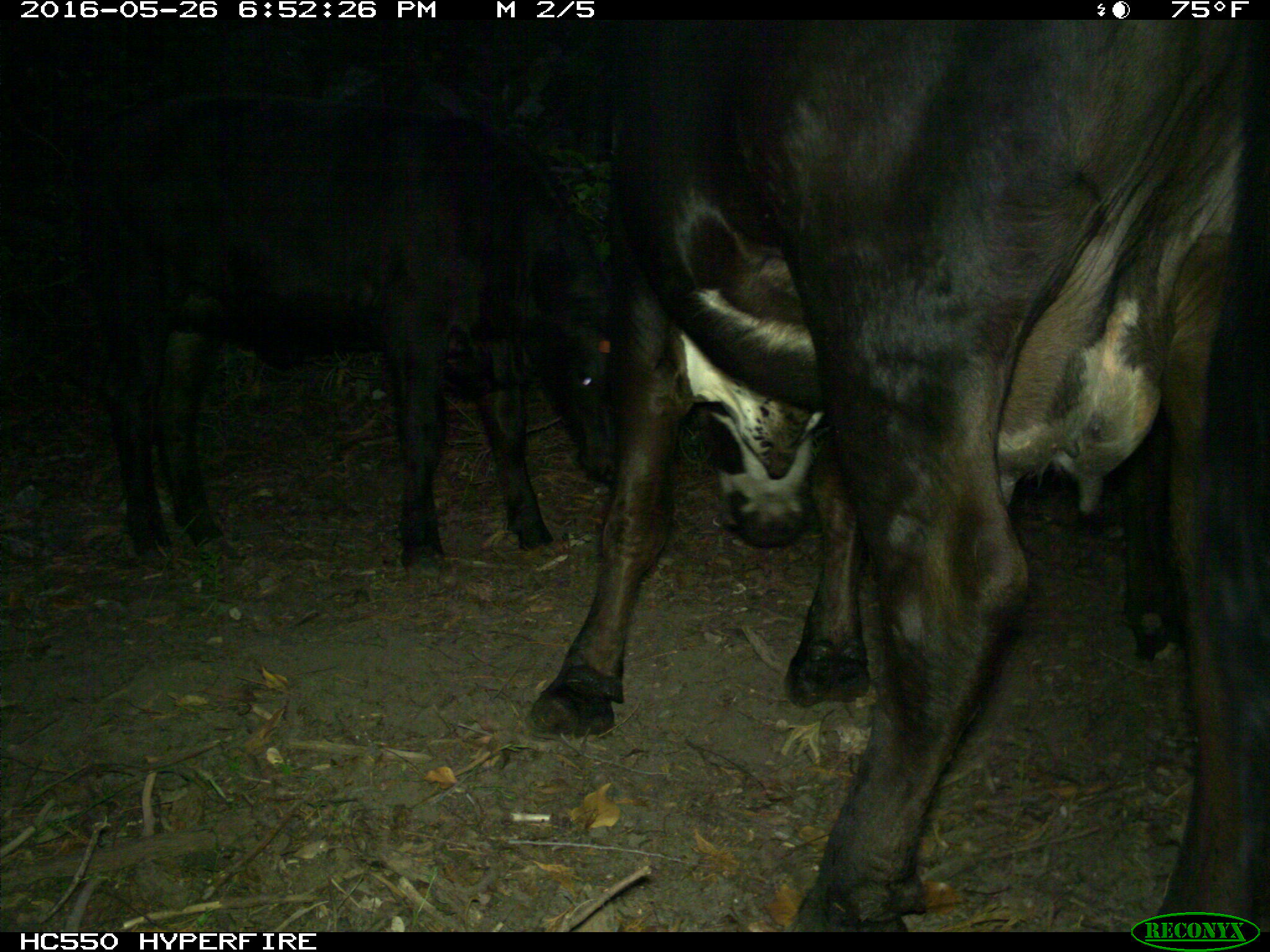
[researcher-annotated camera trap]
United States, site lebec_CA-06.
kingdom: Animalia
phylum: Chordata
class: Mammalia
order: Artiodactyla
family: Bovidae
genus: Bos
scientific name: Bos taurus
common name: domestic cow